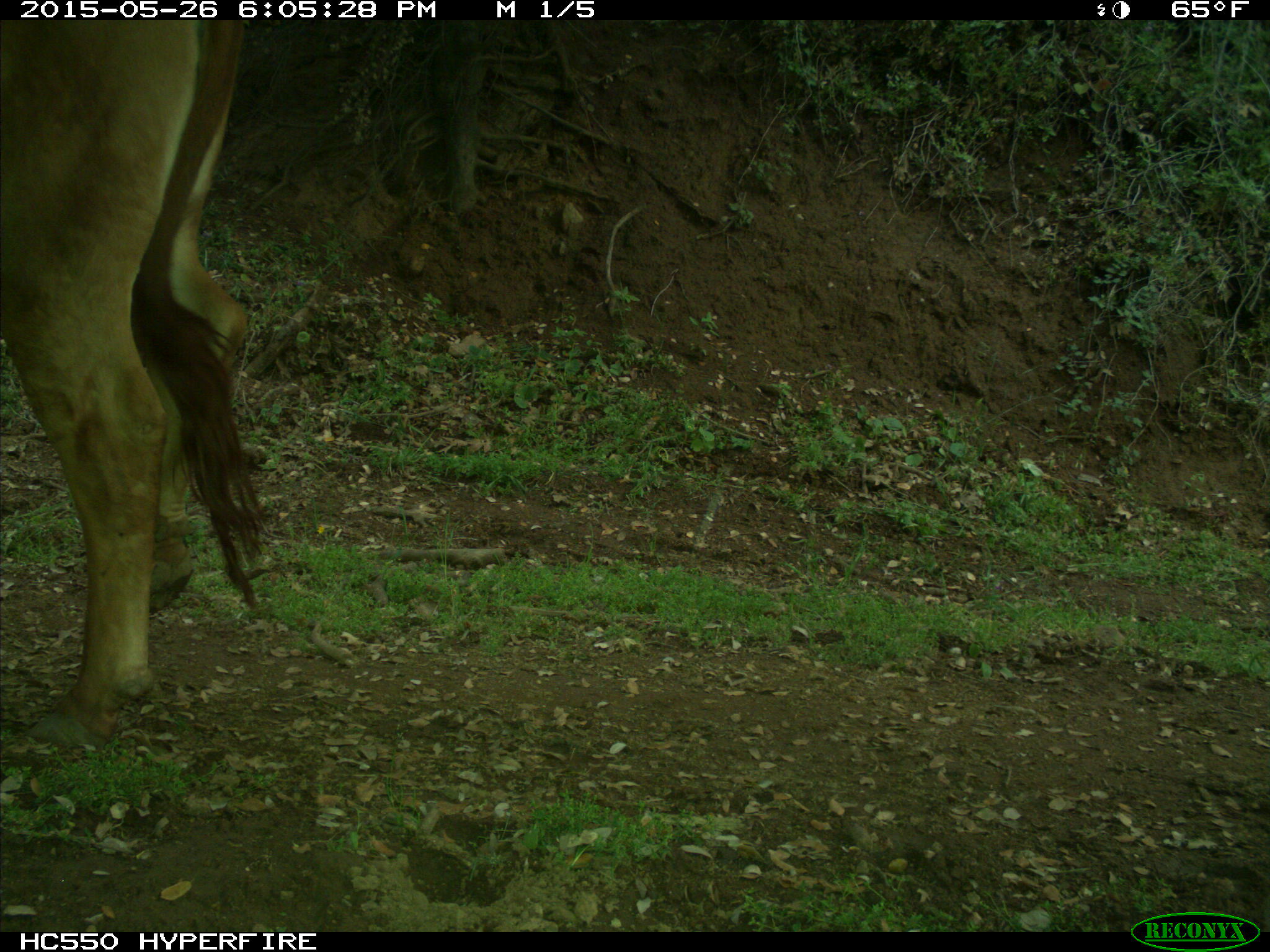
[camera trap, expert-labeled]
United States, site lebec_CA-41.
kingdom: Animalia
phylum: Chordata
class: Mammalia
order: Artiodactyla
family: Bovidae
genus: Bos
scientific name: Bos taurus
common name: domestic cow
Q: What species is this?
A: Bos taurus (domestic cow).